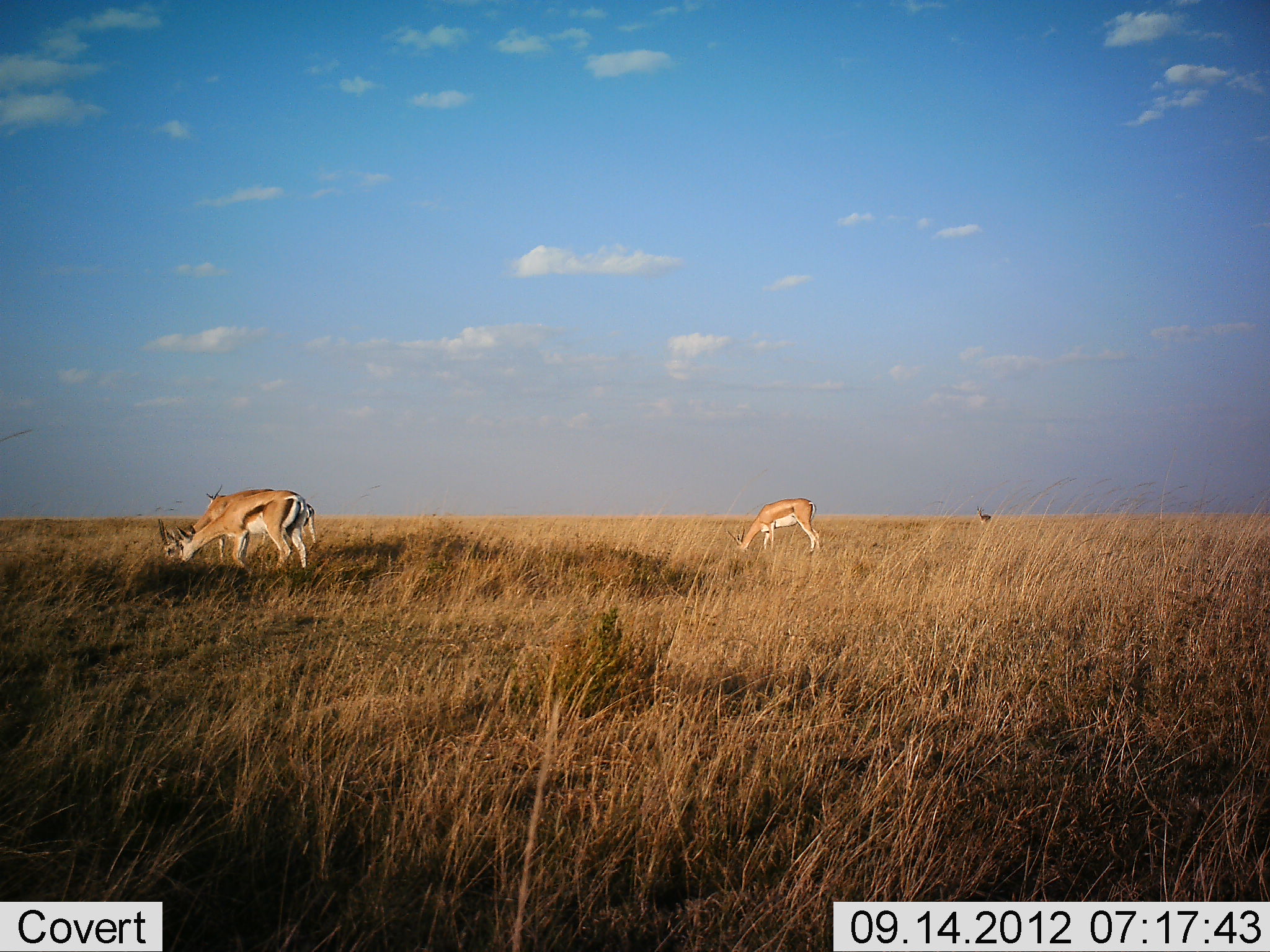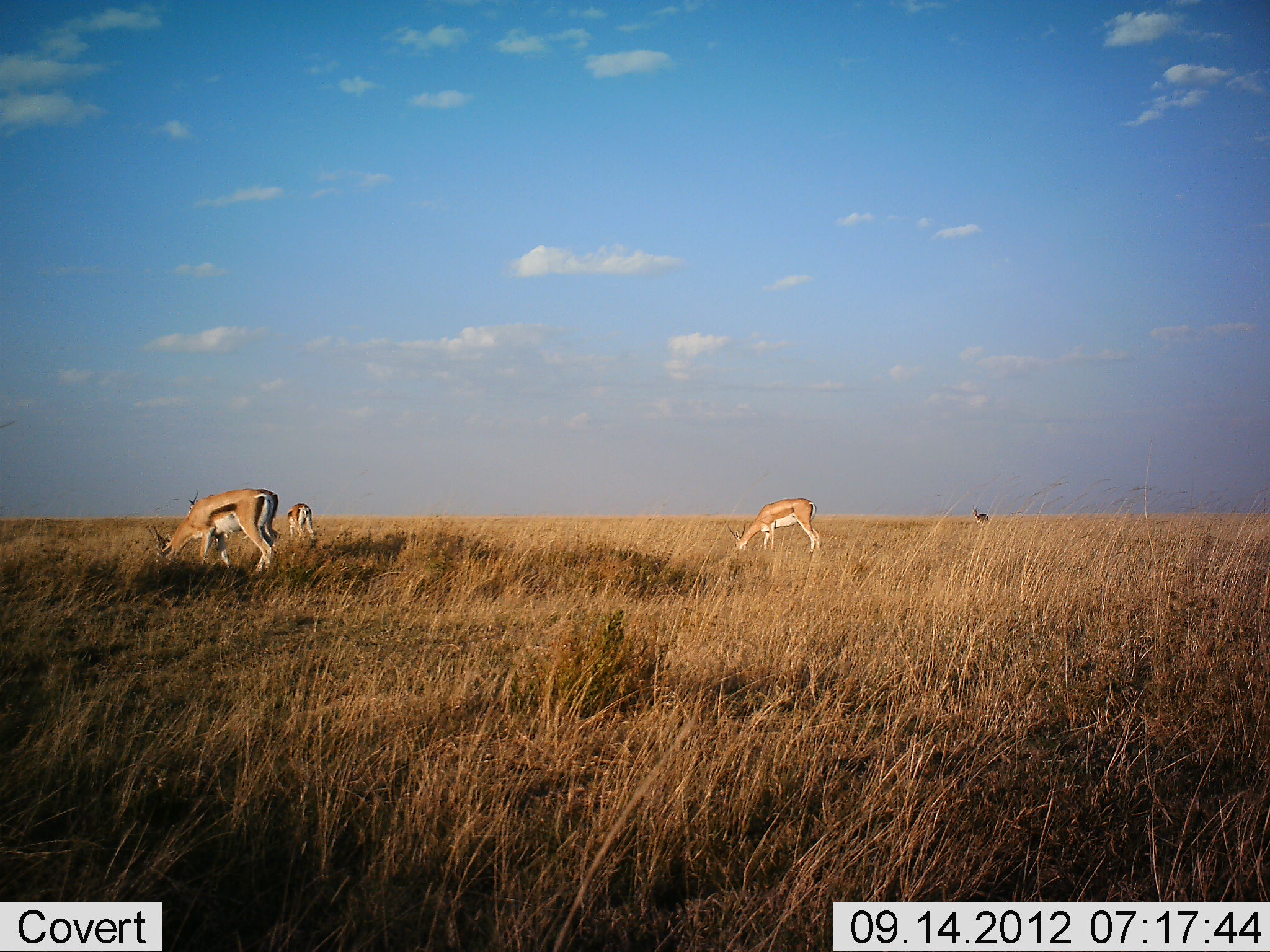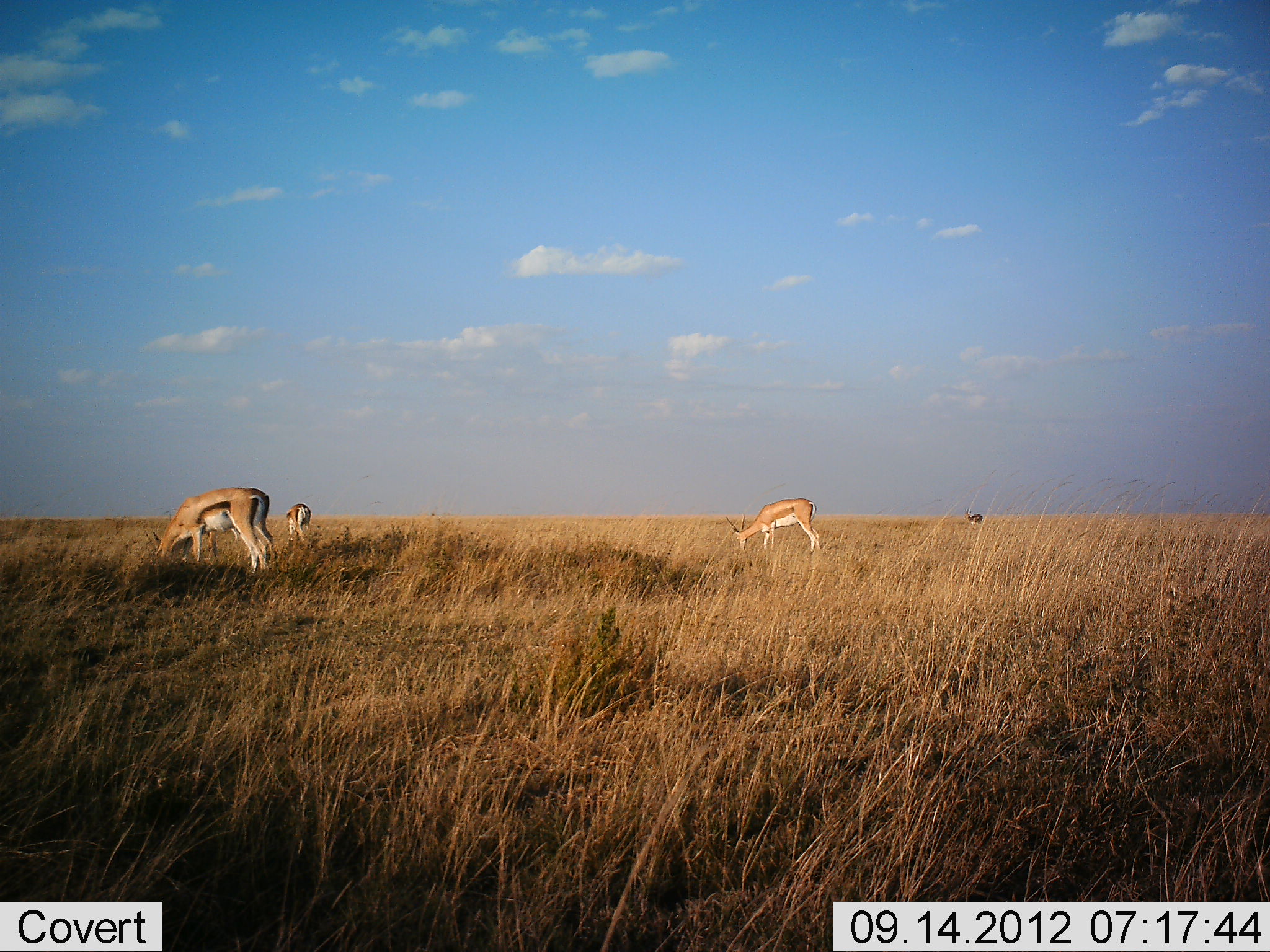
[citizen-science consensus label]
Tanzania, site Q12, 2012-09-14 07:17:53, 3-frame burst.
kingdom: Animalia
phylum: Chordata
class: Mammalia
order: Artiodactyla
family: Bovidae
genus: Eudorcas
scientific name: Eudorcas thomsonii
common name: thomson's gazelle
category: gazellethomsons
Gazellethomsons (thomson's gazelle) (Eudorcas thomsonii), count 4. Behavior (volunteer vote fractions): standing 38%, resting 0%, moving 31%, interacting 0%. Young present (vote fraction): 0%. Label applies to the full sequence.